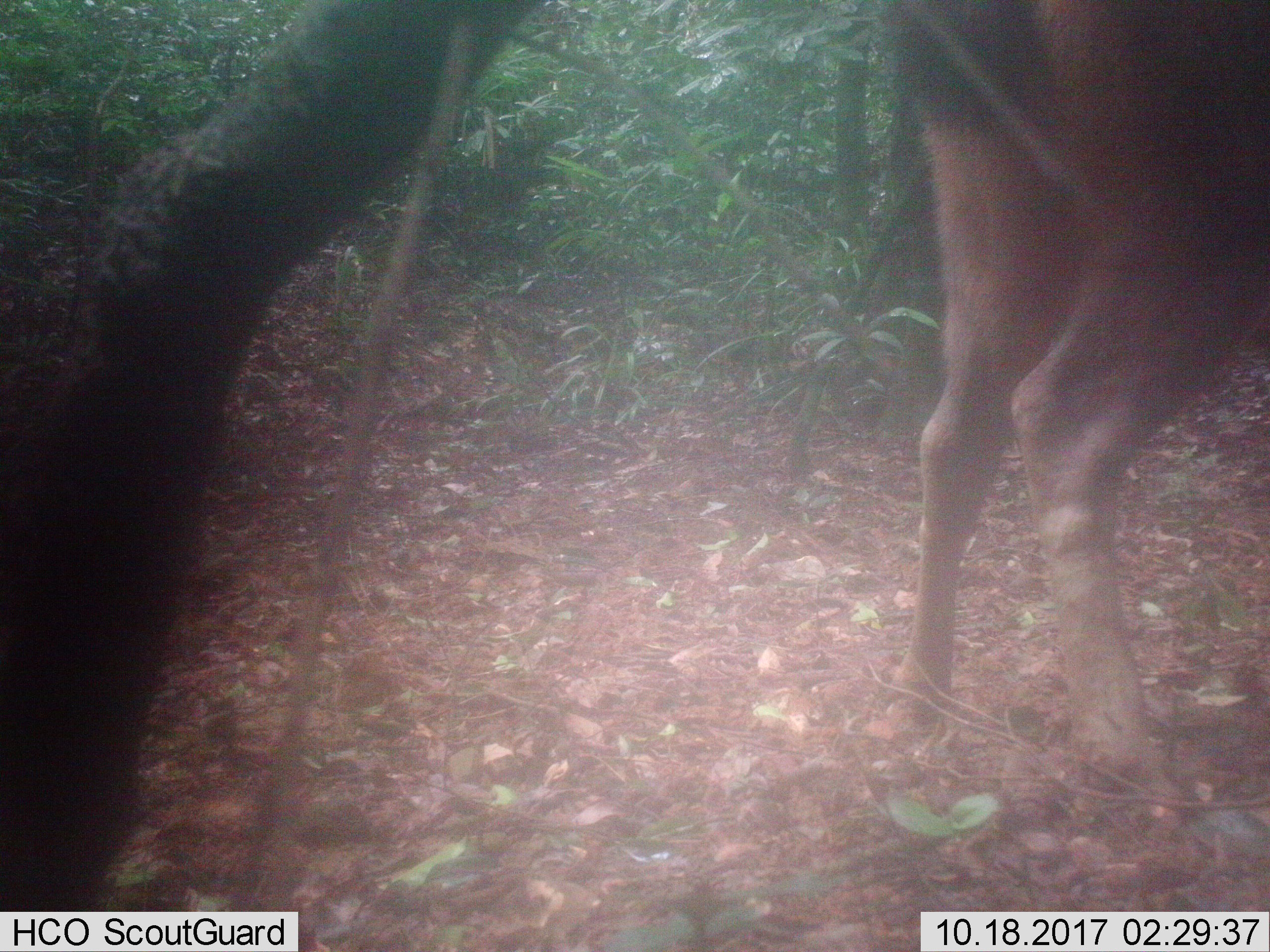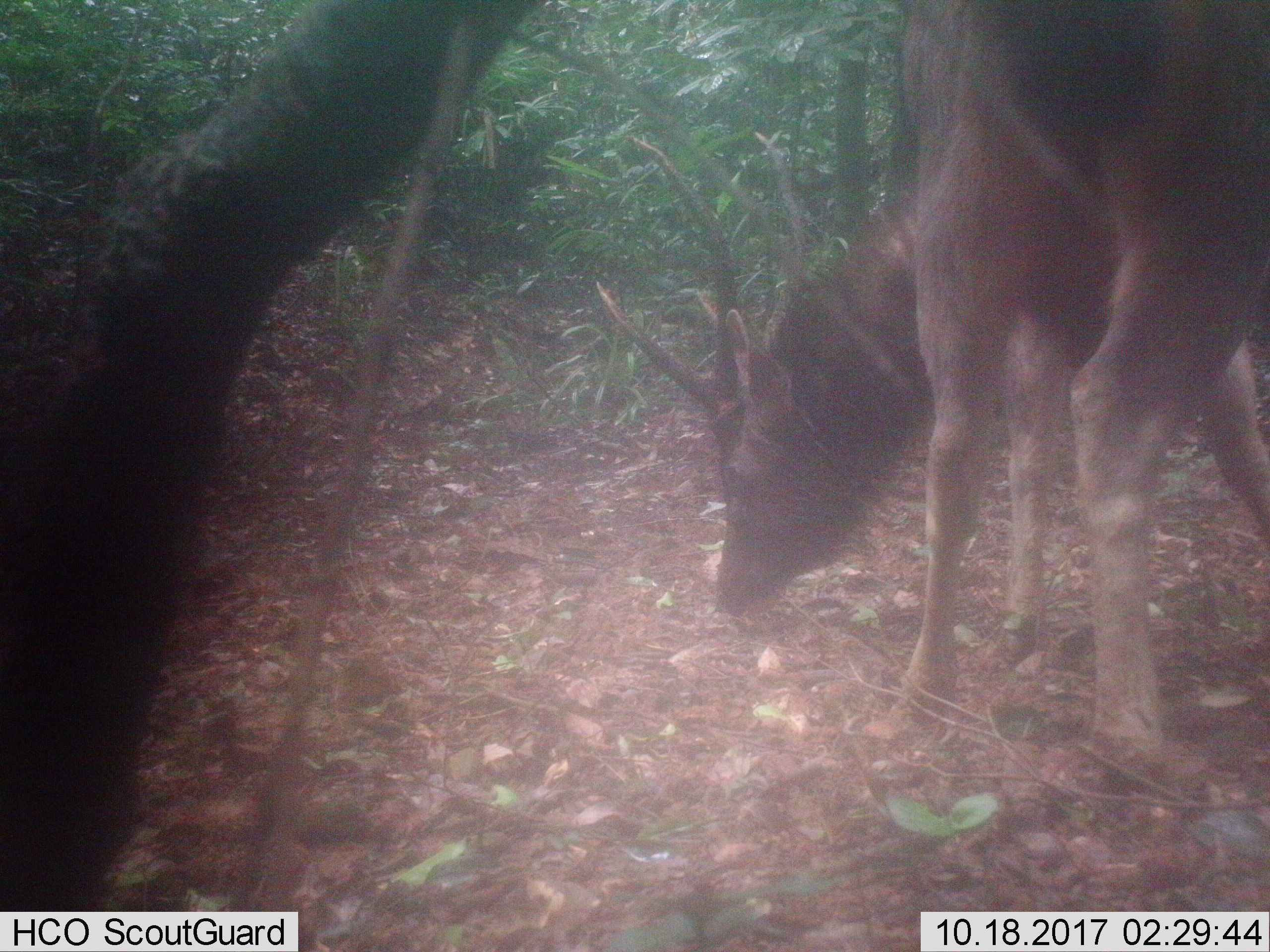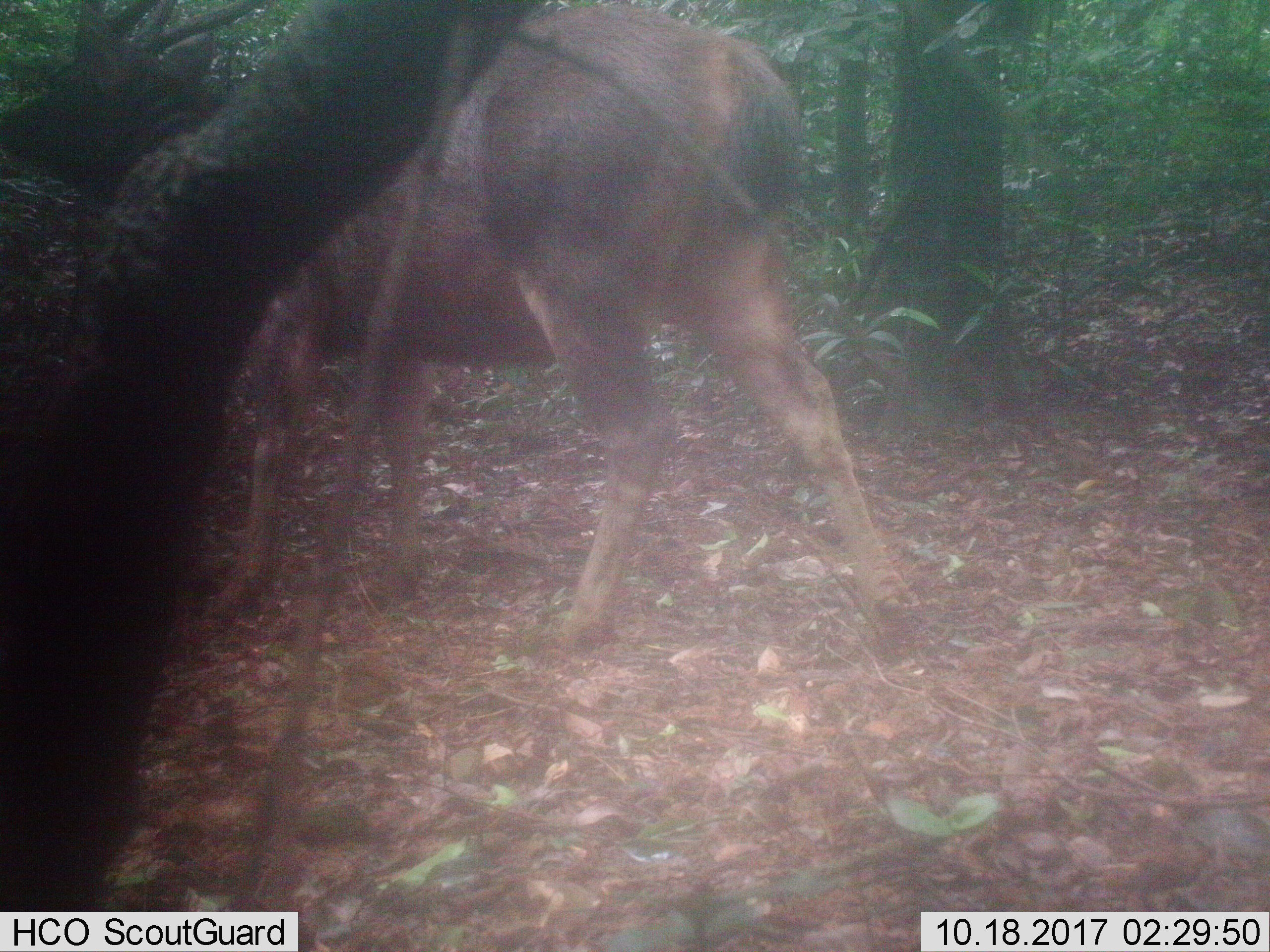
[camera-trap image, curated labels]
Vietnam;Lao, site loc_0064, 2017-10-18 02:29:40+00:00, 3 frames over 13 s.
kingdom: Animalia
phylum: Chordata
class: Mammalia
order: Artiodactyla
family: Cervidae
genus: Rusa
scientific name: Rusa unicolor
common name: sambar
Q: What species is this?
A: Sambar (Rusa unicolor).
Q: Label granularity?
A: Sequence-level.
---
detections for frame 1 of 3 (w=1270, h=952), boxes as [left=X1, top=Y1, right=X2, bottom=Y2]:
sambar: [left=887, top=0, right=1270, bottom=811]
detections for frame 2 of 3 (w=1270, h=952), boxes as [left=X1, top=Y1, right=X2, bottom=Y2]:
sambar: [left=597, top=0, right=1270, bottom=760]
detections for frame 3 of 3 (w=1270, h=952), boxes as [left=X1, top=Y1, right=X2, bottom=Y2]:
sambar: [left=0, top=0, right=919, bottom=650]